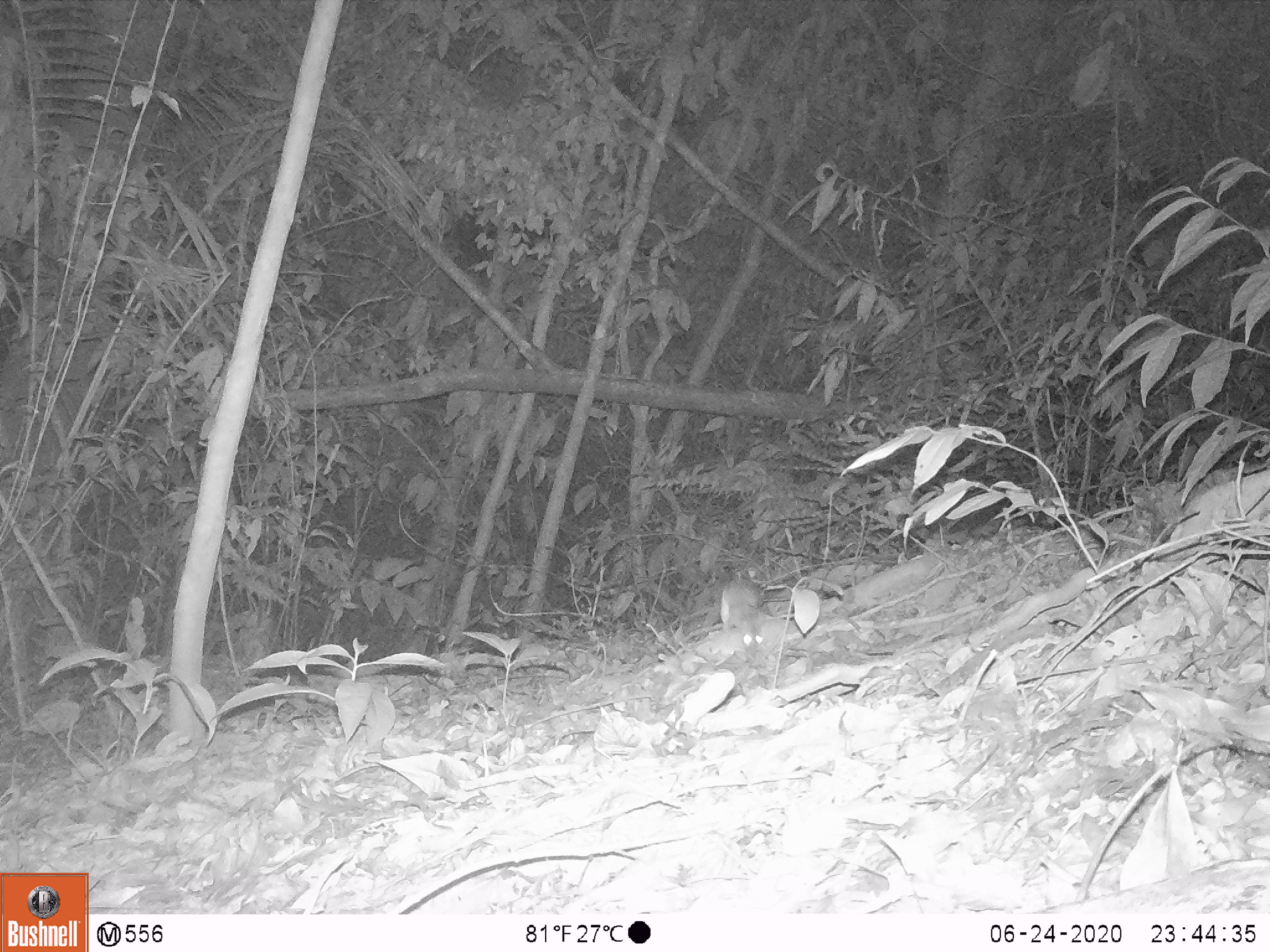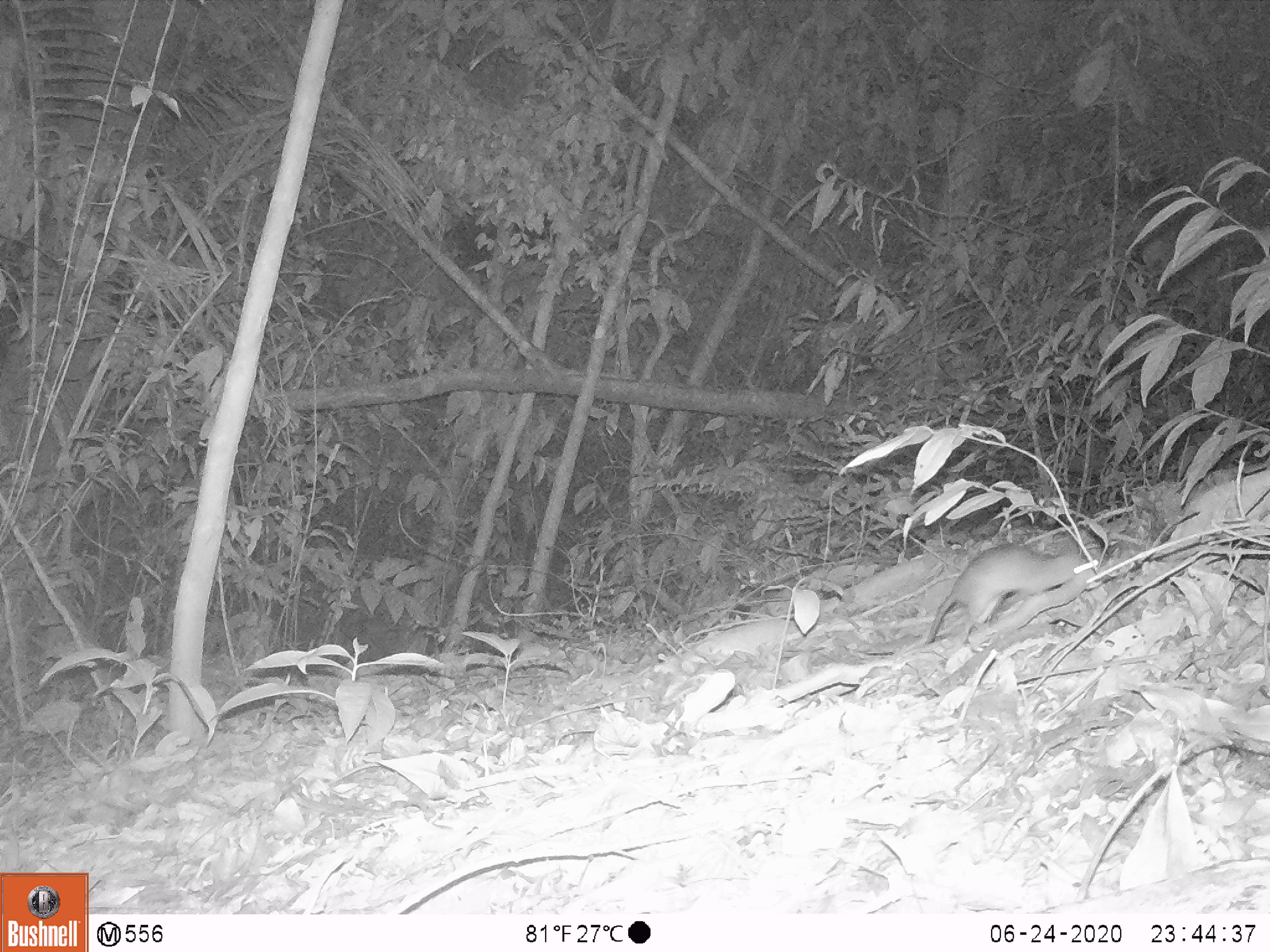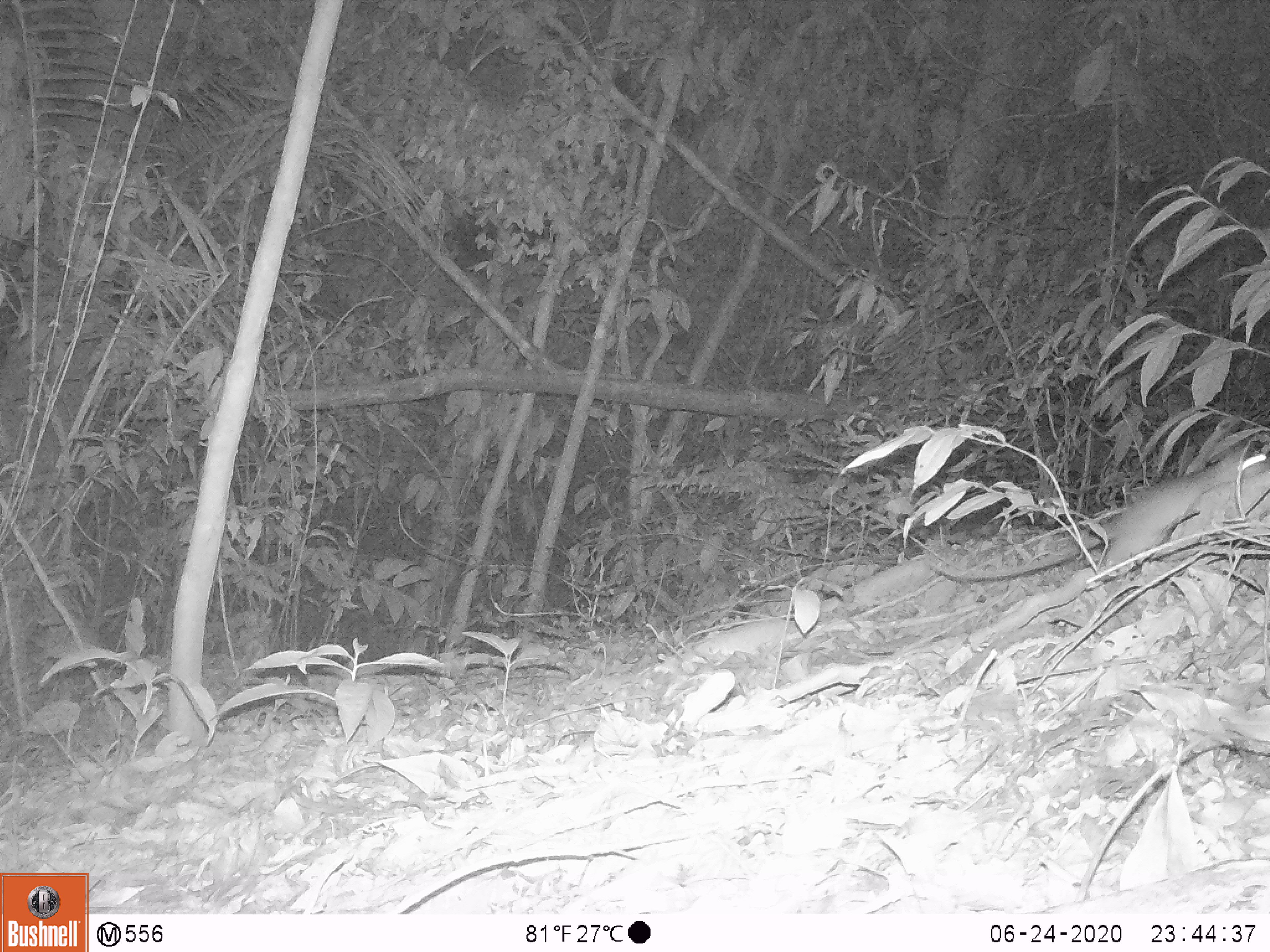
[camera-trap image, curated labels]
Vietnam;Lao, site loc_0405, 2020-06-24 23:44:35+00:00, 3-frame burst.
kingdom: Animalia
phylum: Chordata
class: Mammalia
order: Rodentia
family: Muridae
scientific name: Muridae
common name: old-world mice and rats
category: unidentified murid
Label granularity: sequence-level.